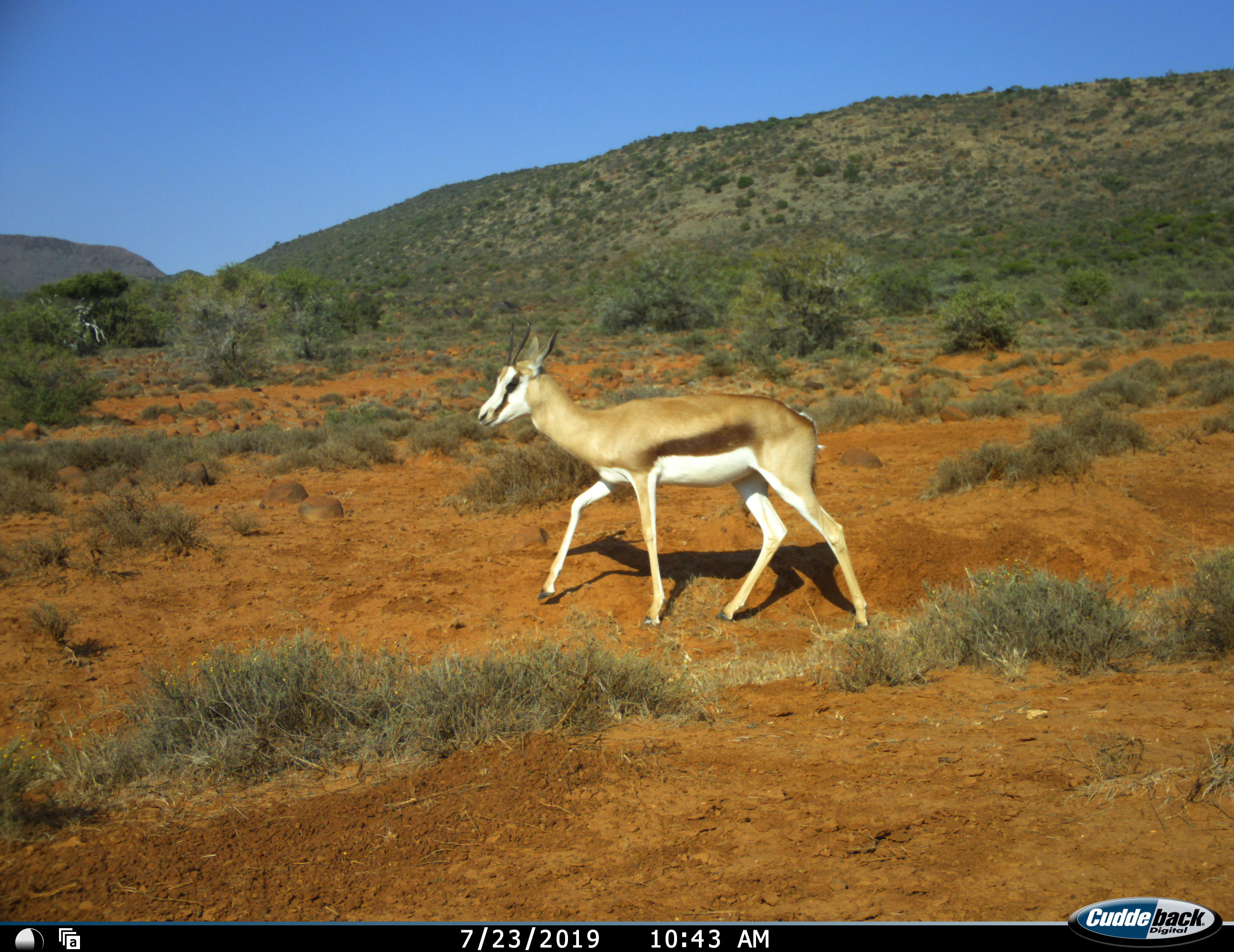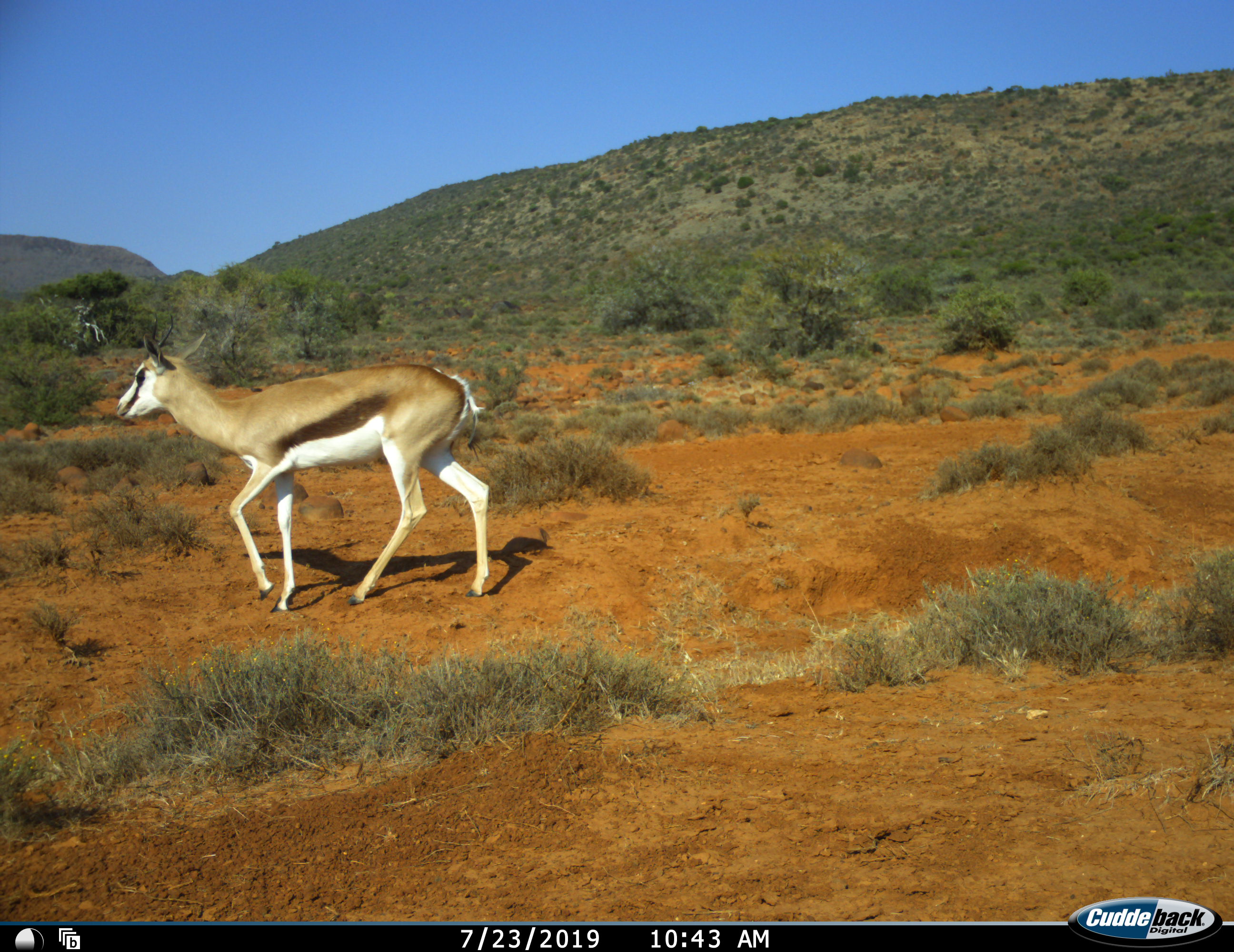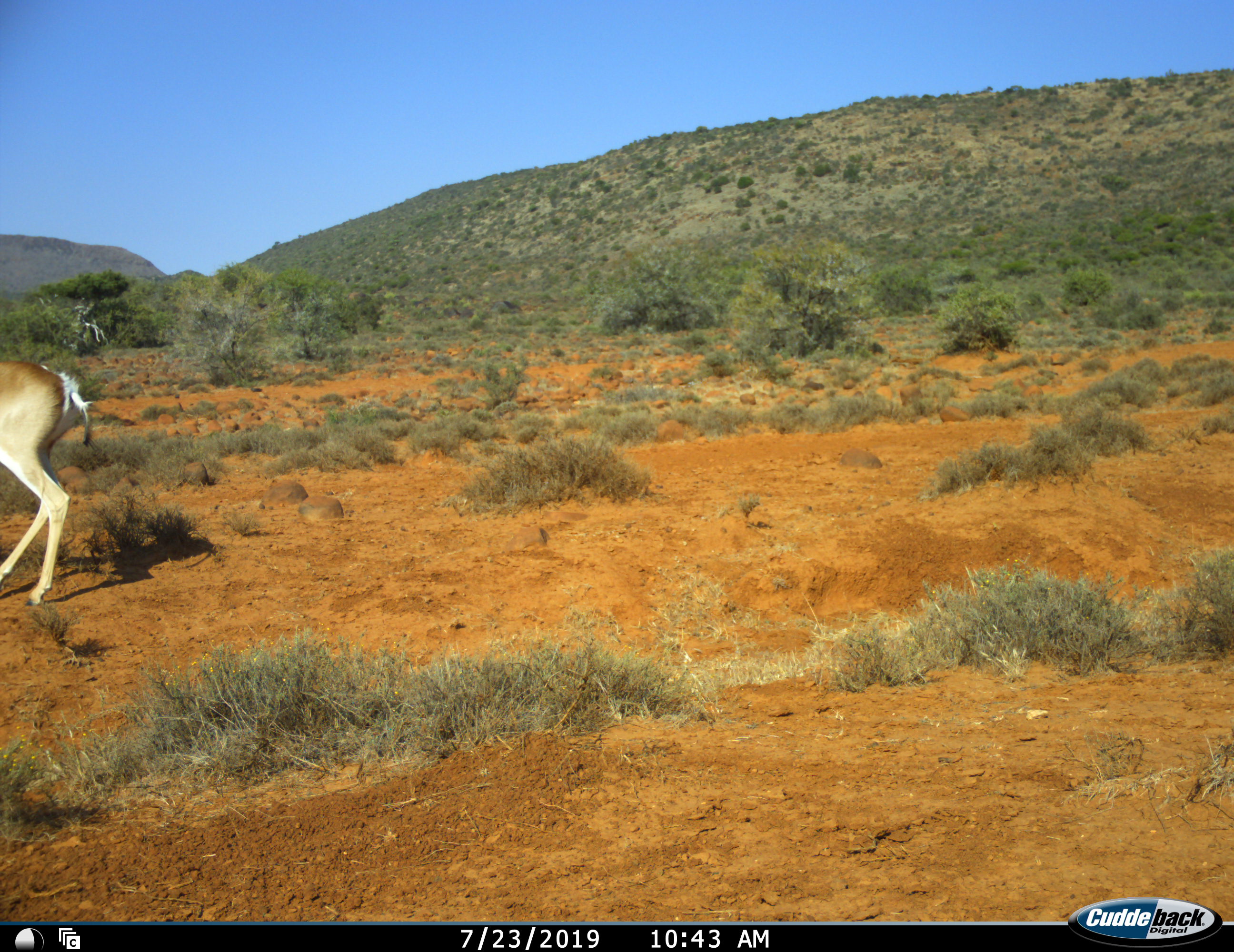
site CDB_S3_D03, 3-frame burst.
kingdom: Animalia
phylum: Chordata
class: Mammalia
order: Artiodactyla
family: Bovidae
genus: Antidorcas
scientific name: Antidorcas marsupialis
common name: springbok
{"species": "springbok (Antidorcas marsupialis)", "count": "1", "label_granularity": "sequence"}